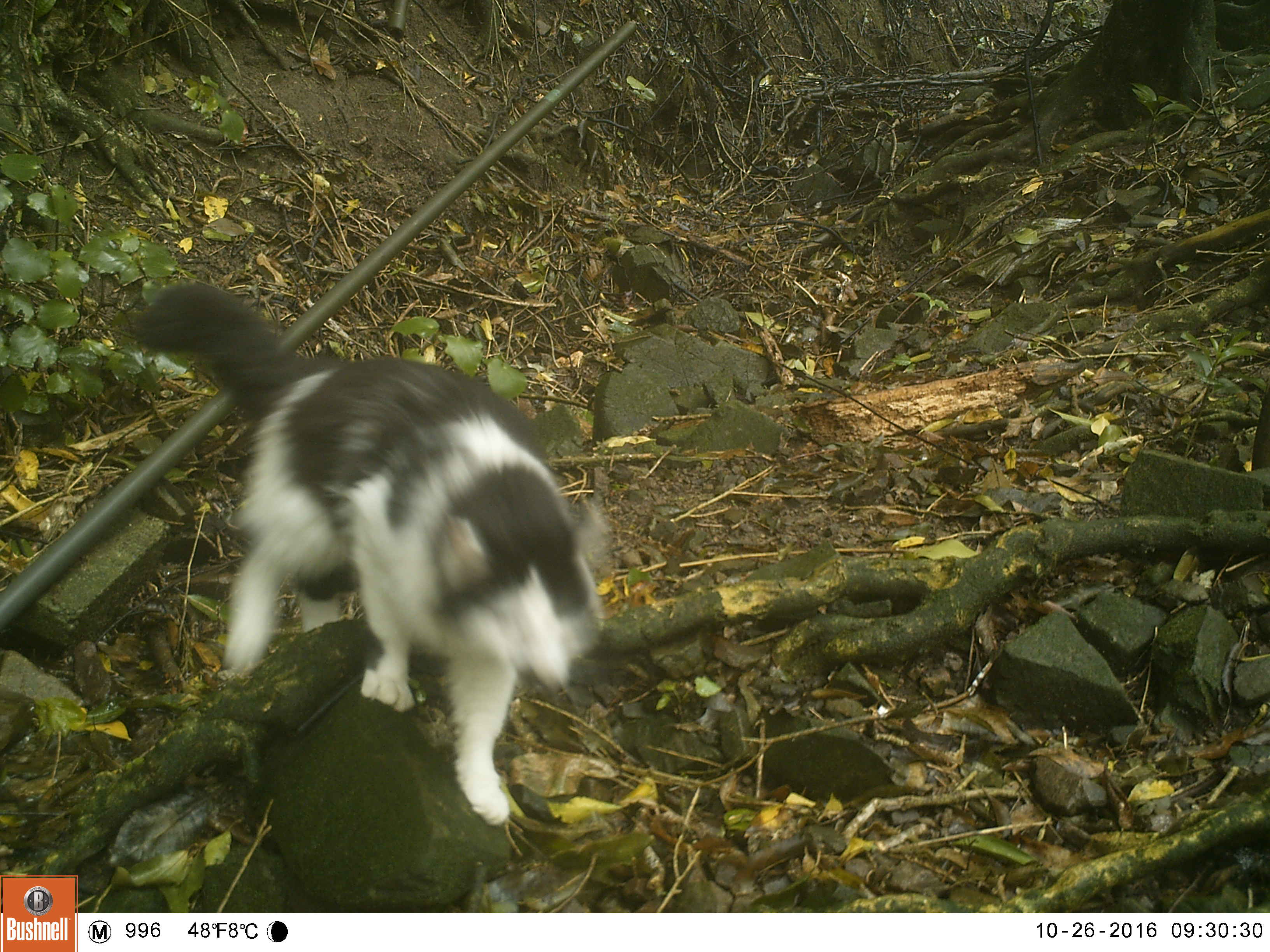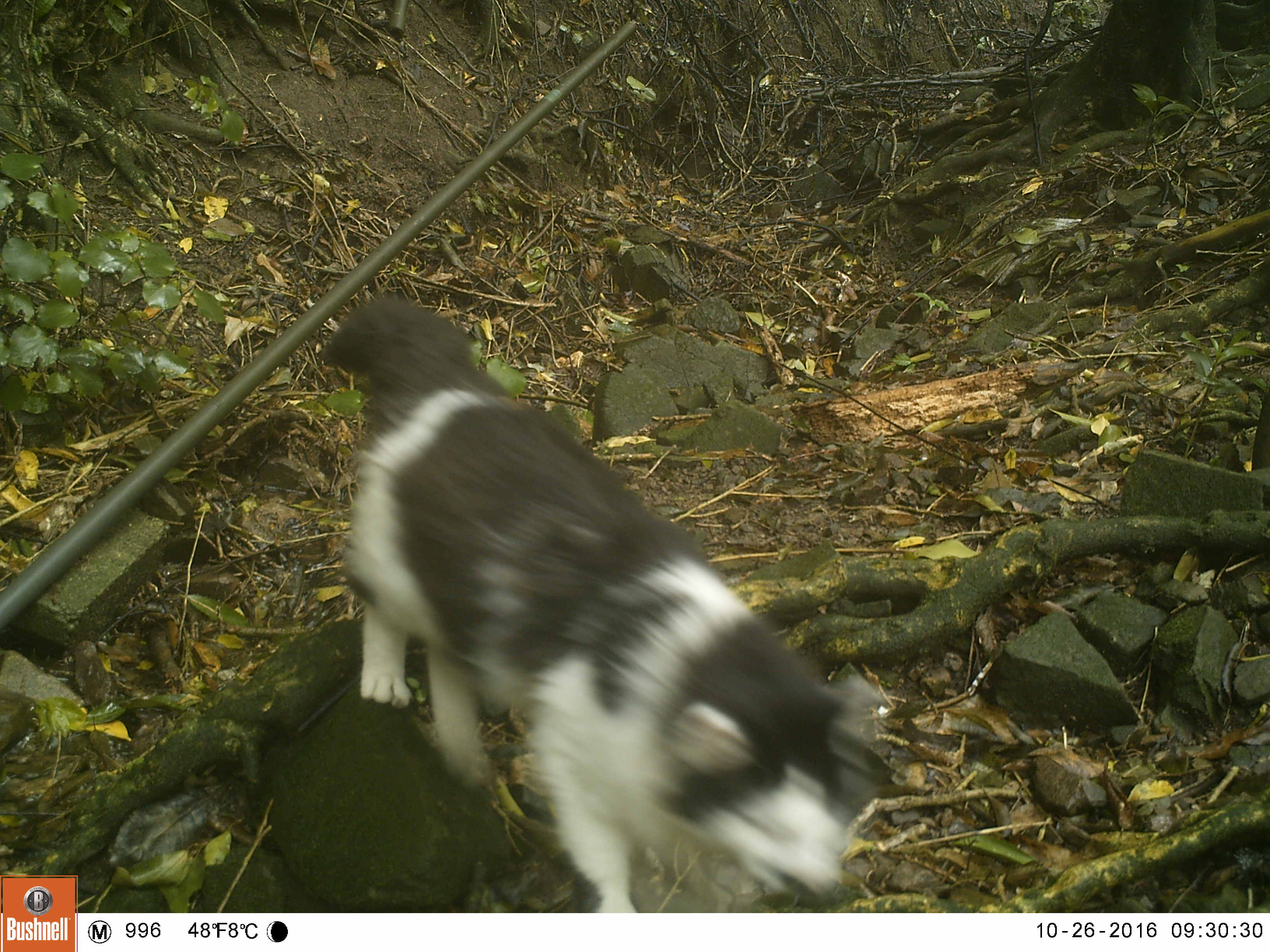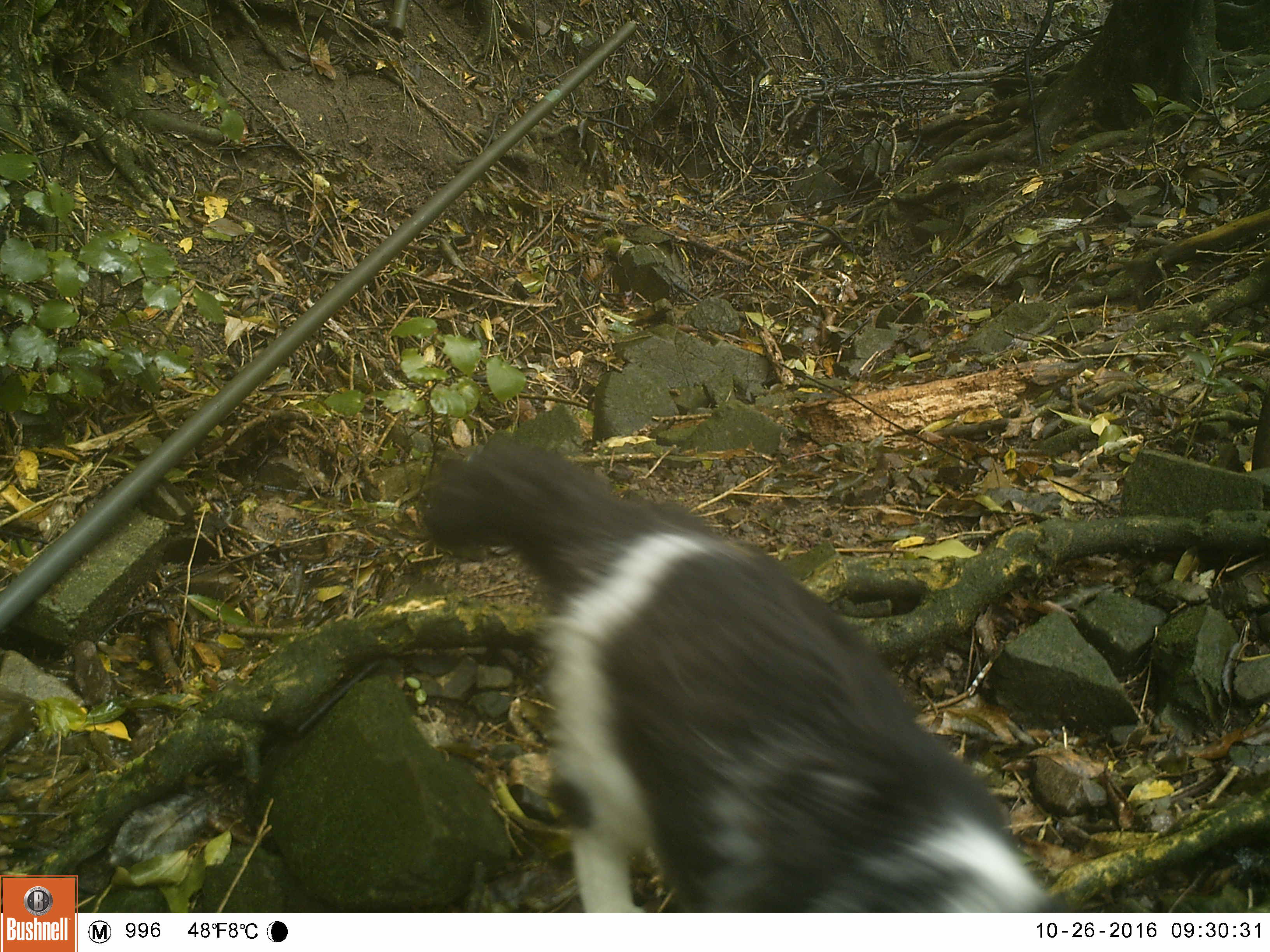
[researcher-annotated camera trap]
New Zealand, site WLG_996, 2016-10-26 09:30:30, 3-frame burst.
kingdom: Animalia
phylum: Chordata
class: Mammalia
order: Carnivora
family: Felidae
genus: Felis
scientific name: Felis catus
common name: domestic cat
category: cat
Cat (domestic cat) (Felis catus).